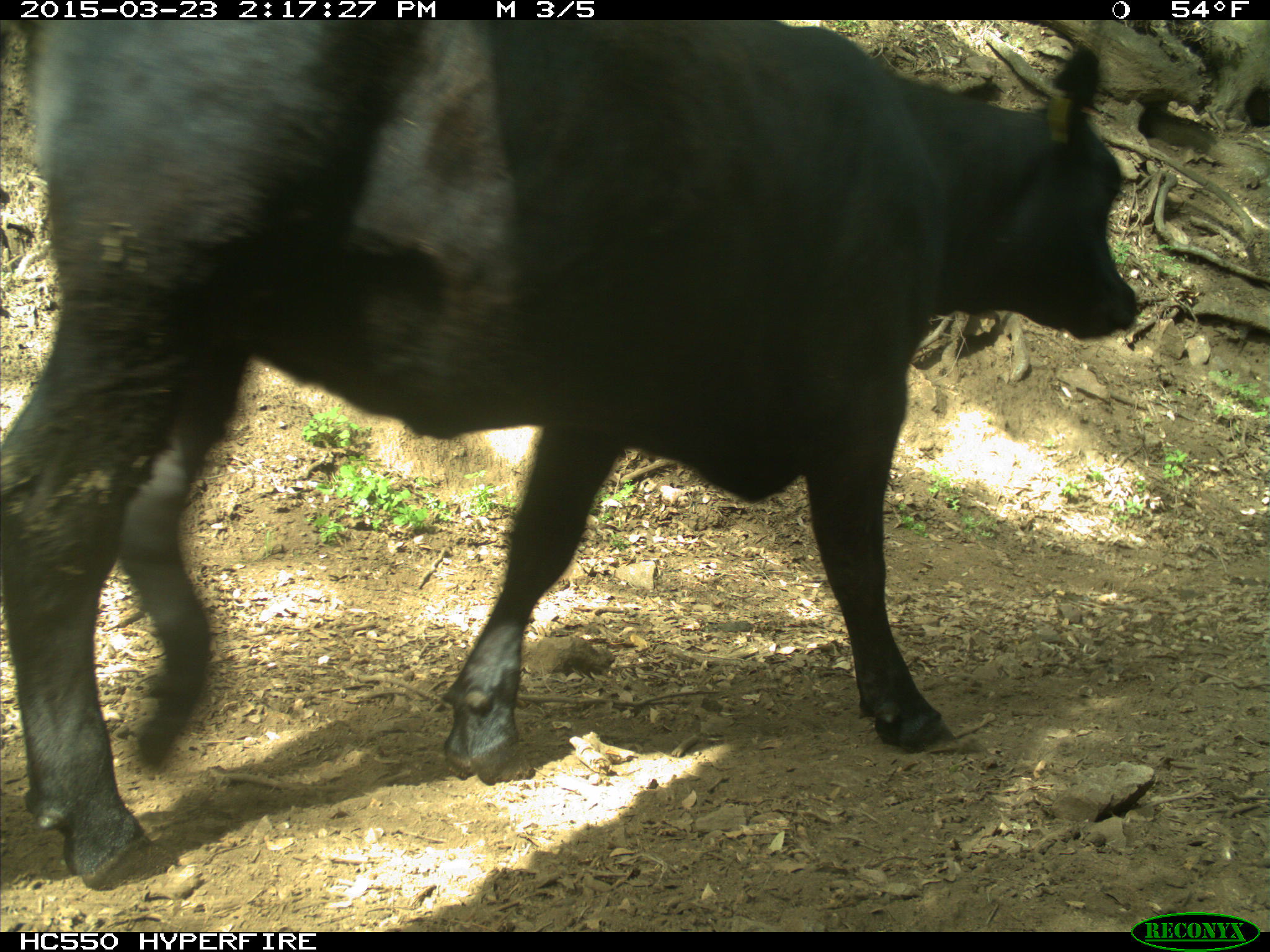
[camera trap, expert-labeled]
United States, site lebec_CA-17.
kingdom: Animalia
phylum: Chordata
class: Mammalia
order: Artiodactyla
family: Bovidae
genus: Bos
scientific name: Bos taurus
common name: domestic cow